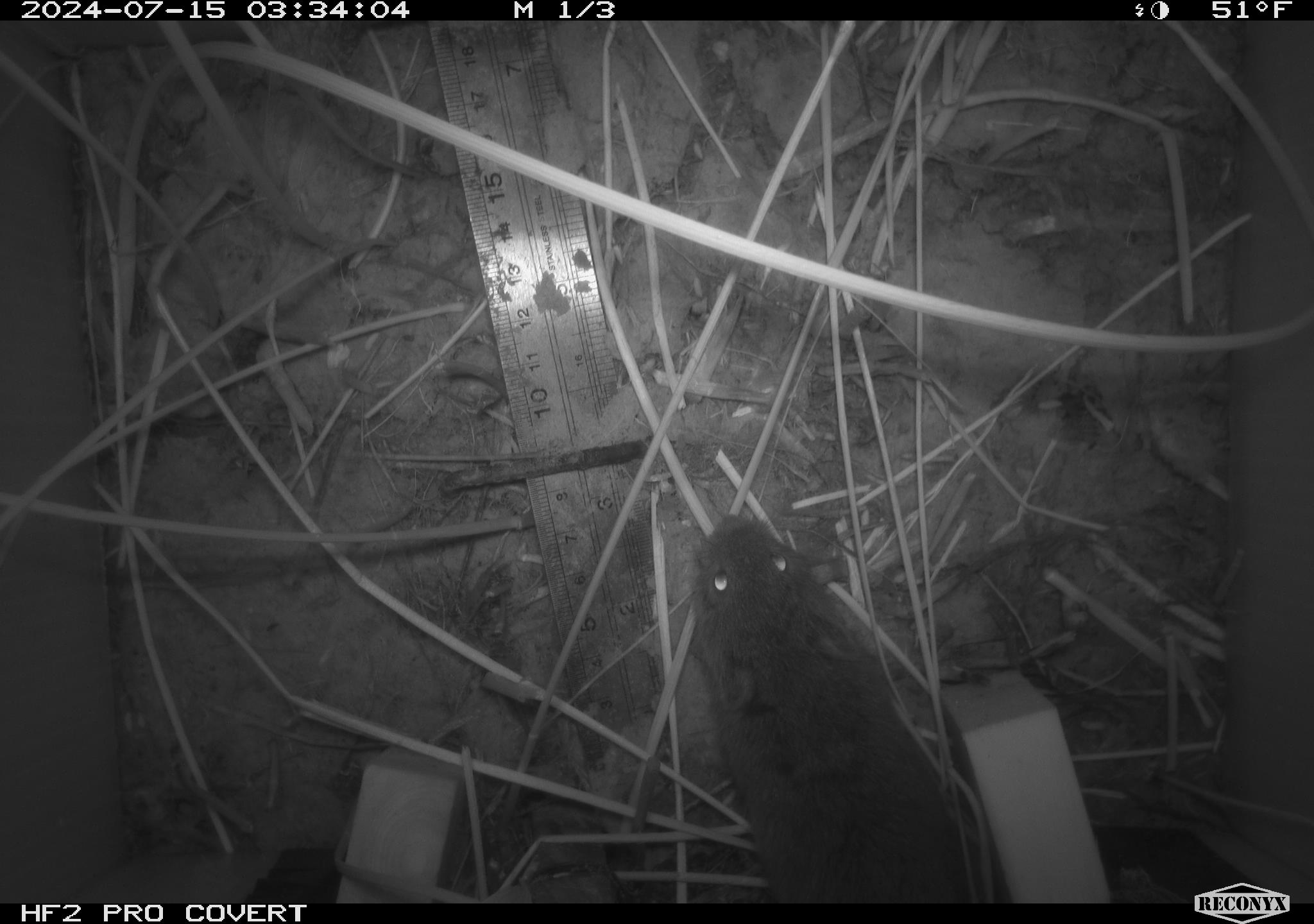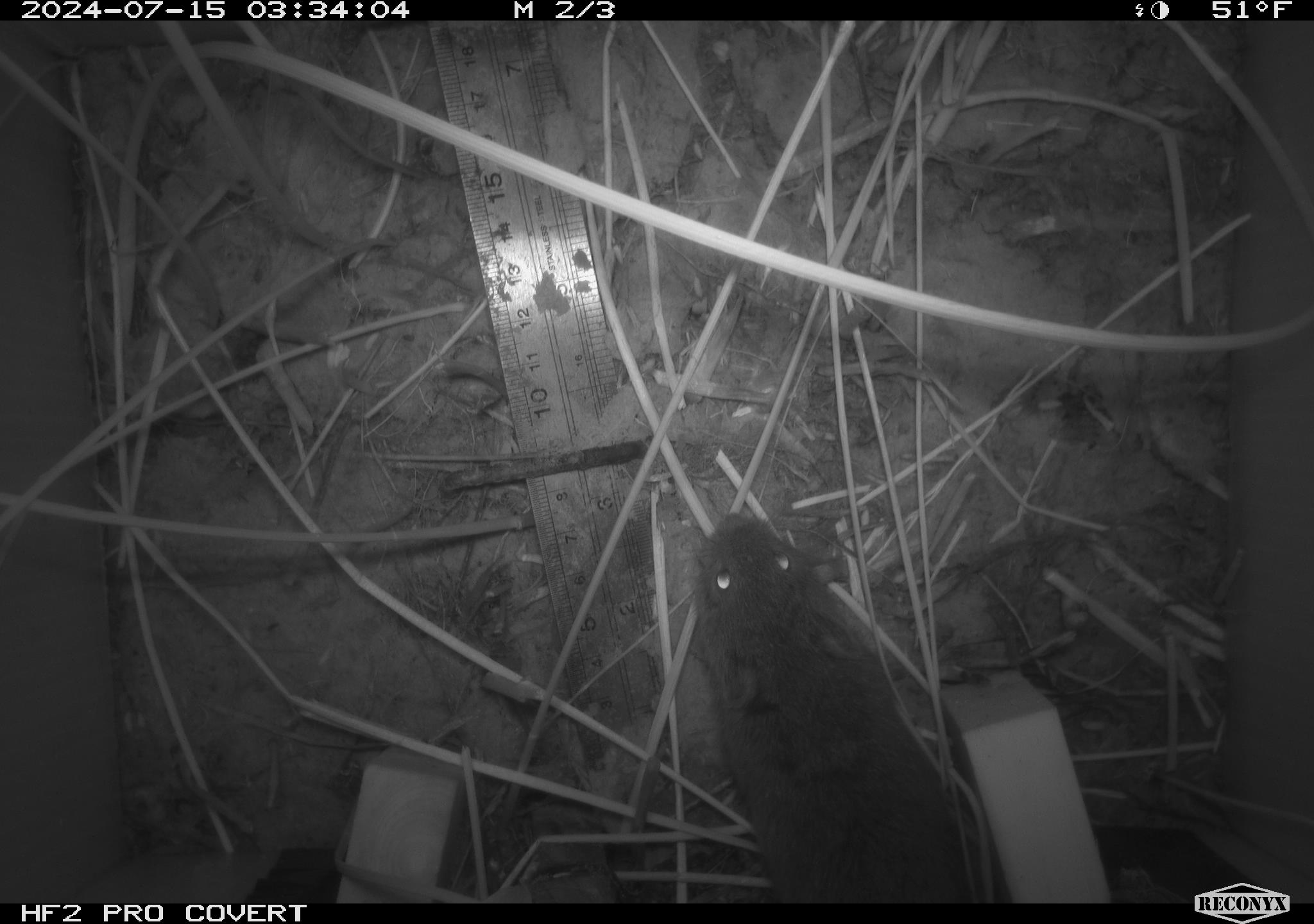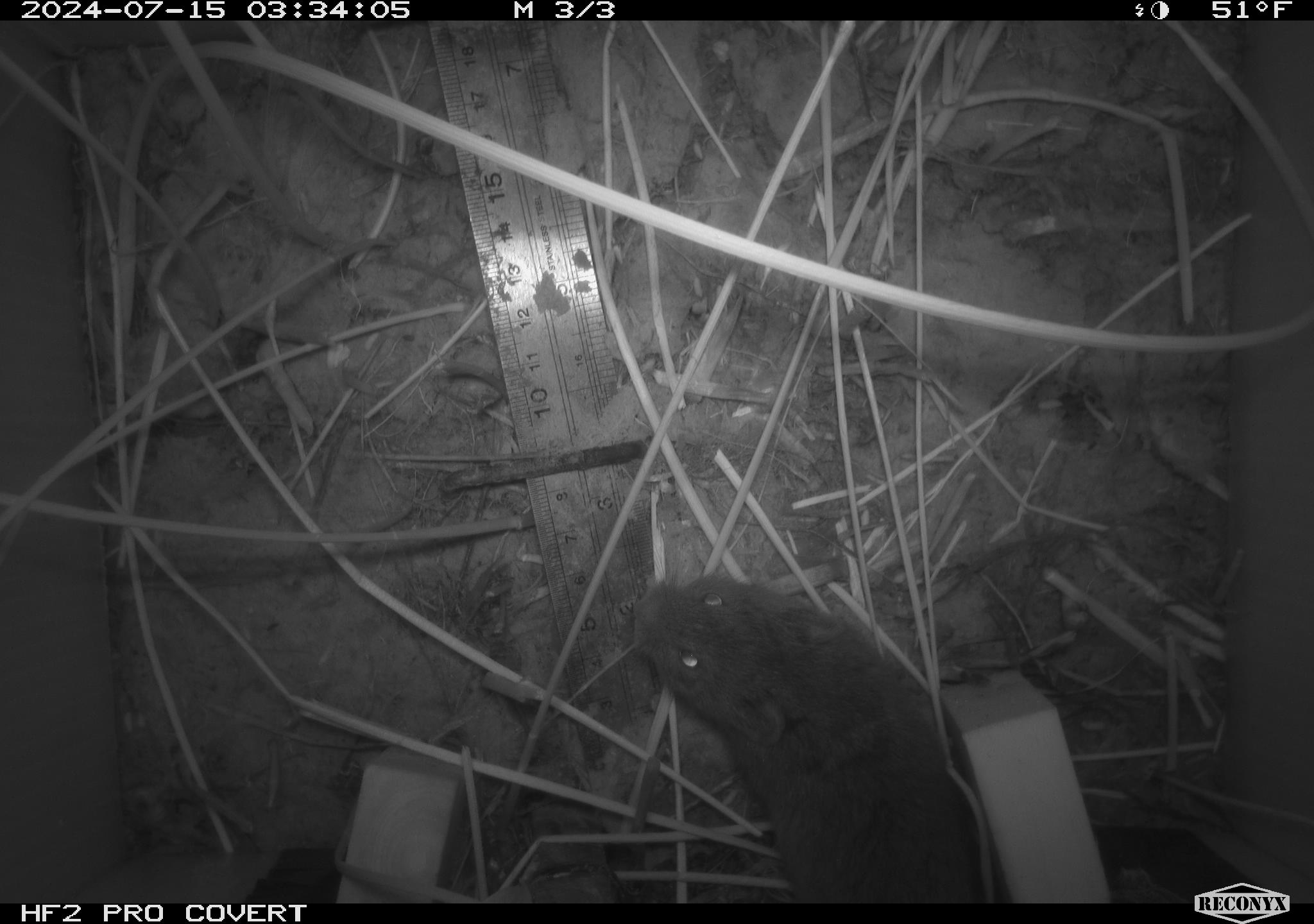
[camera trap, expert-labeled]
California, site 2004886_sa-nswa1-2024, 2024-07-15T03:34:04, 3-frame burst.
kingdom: Animalia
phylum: Chordata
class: Mammalia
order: Rodentia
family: Cricetidae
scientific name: Arvicolinae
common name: voles, lemmings, and muskrats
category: arvicolinae subfamily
Arvicolinae subfamily (voles, lemmings, and muskrats) (Arvicolinae).